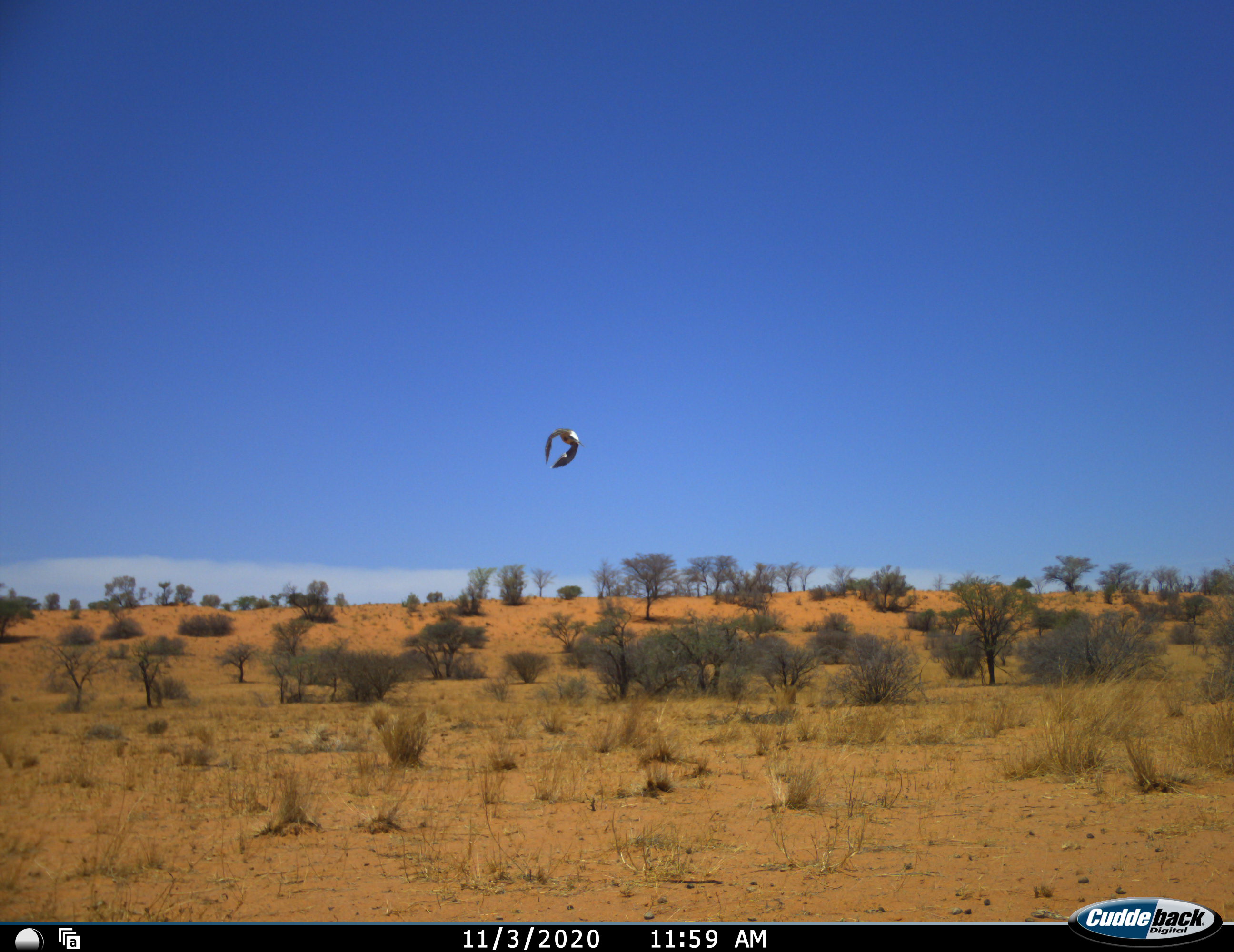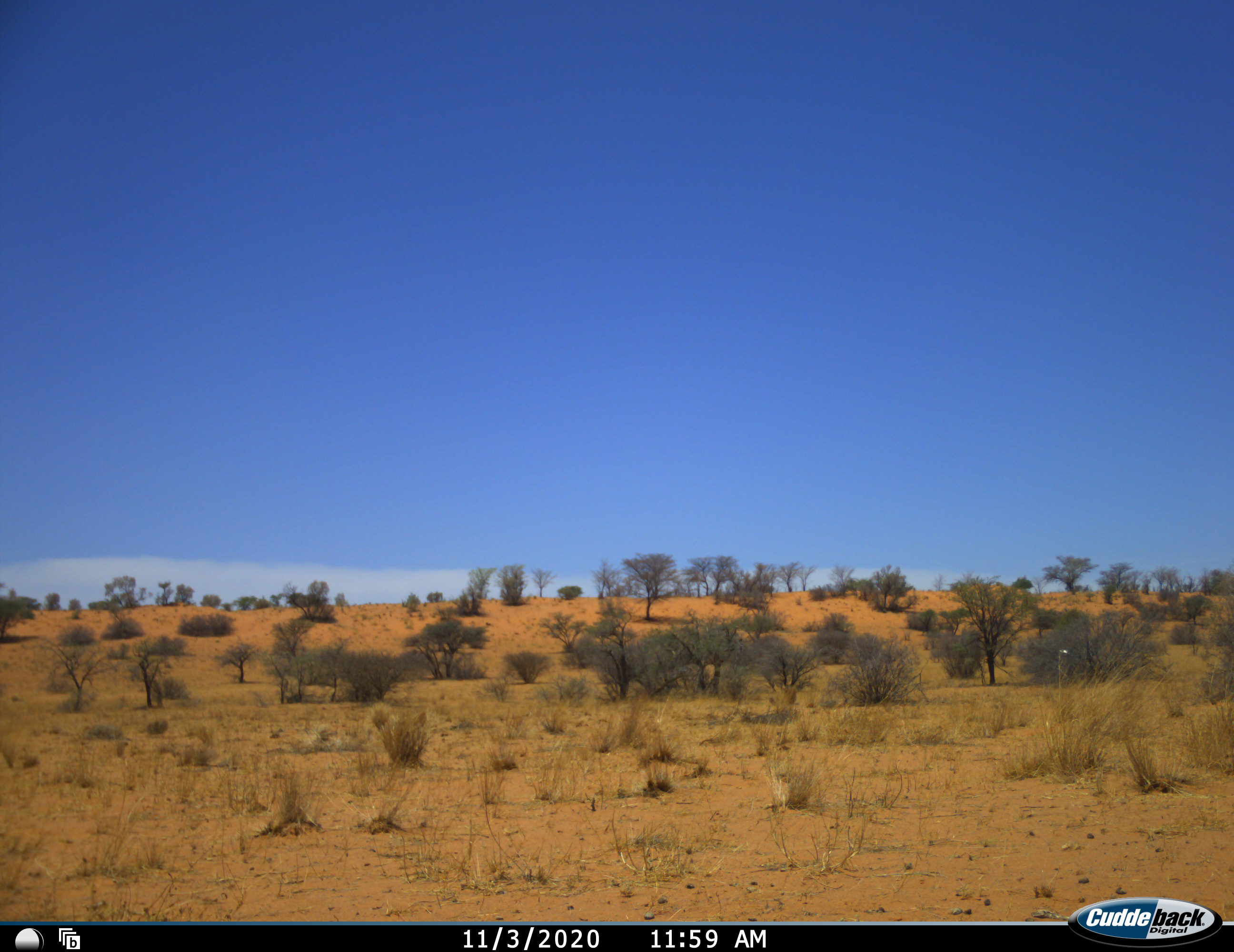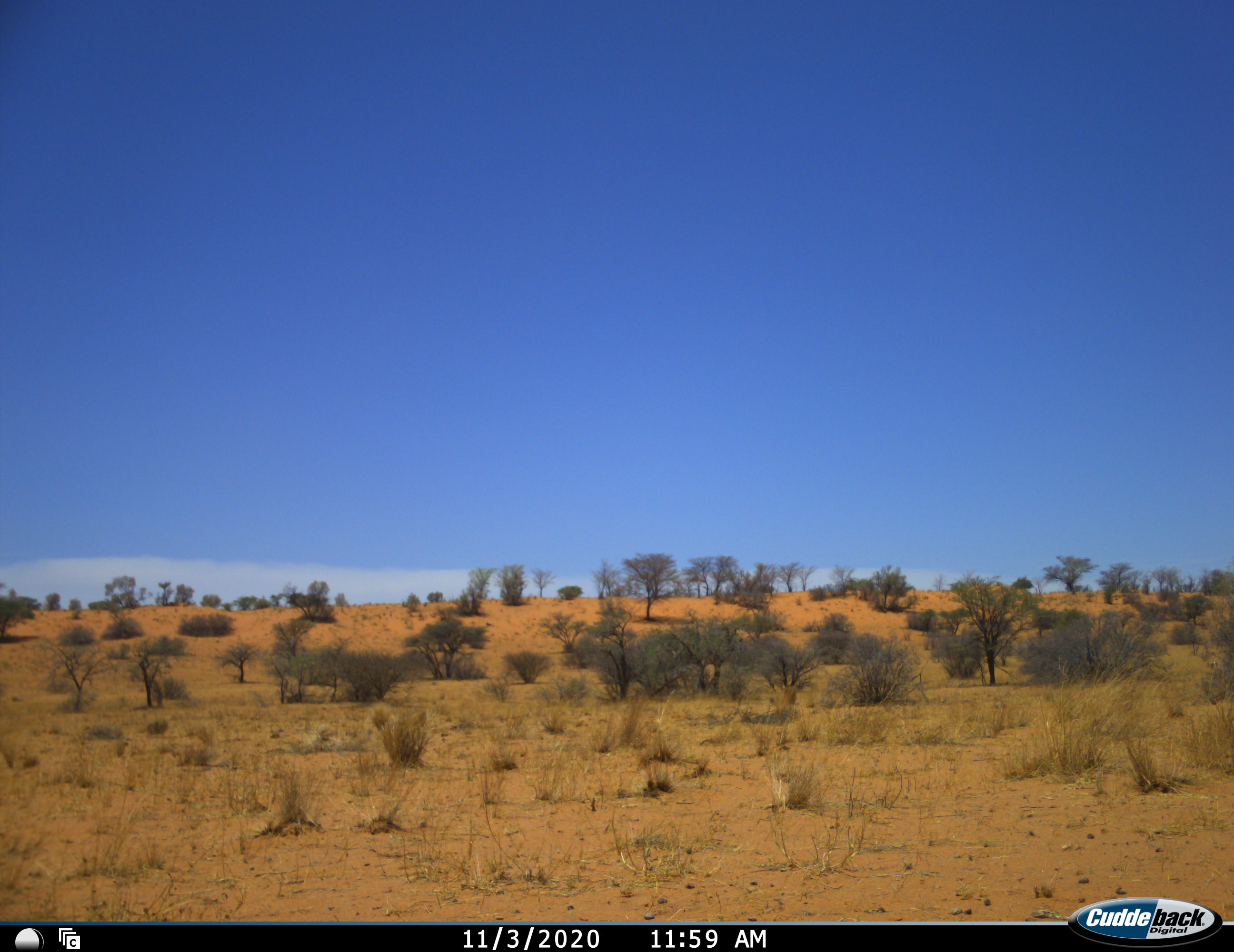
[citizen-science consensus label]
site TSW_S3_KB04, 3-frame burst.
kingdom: Animalia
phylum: Chordata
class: Aves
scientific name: Aves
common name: bird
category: birdother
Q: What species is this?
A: Birdother (bird) (Aves).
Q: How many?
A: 1.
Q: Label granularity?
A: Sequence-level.